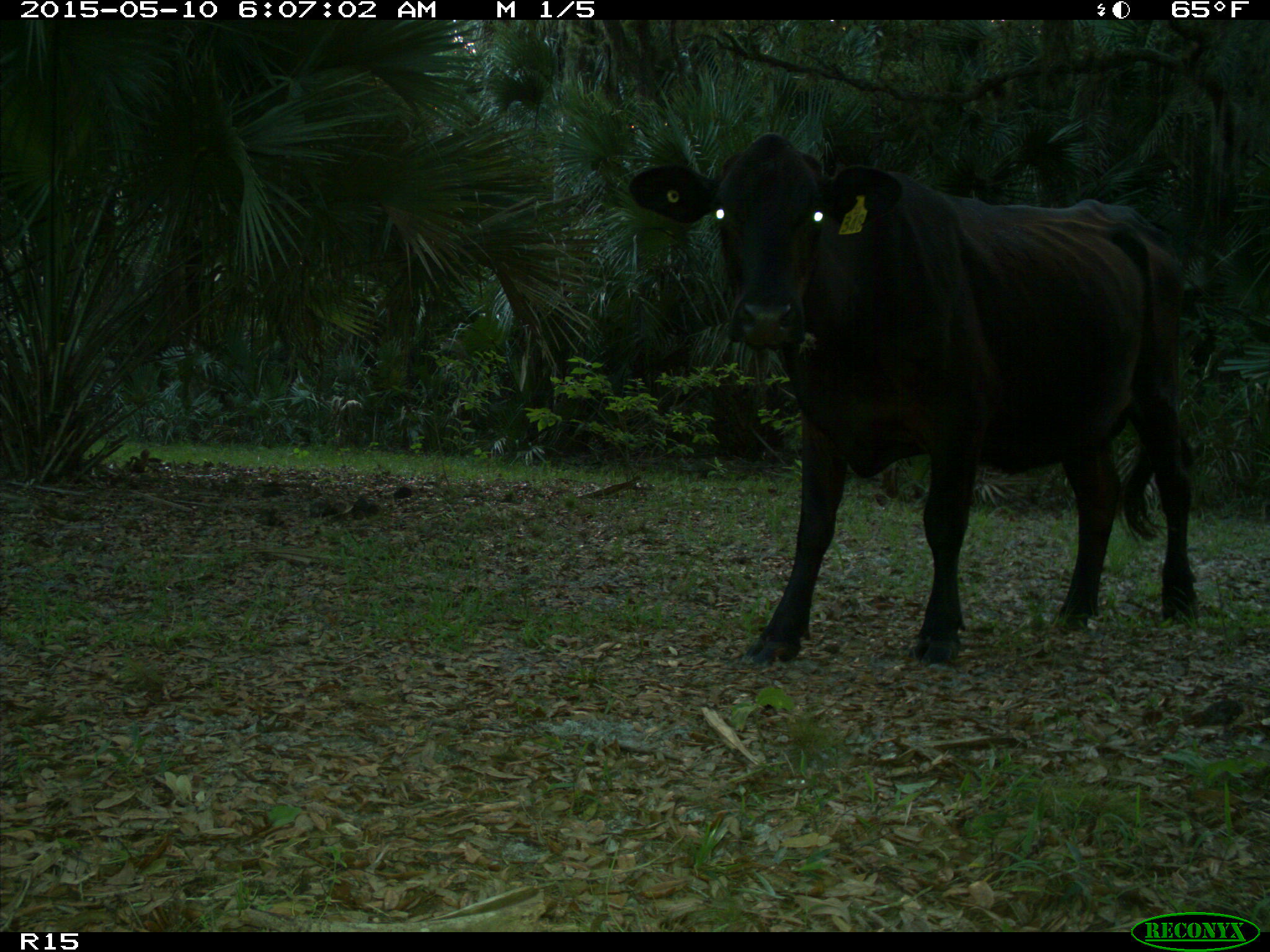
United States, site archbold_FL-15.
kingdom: Animalia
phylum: Chordata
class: Mammalia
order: Artiodactyla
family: Bovidae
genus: Bos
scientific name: Bos taurus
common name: domestic cow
Bos taurus (domestic cow).